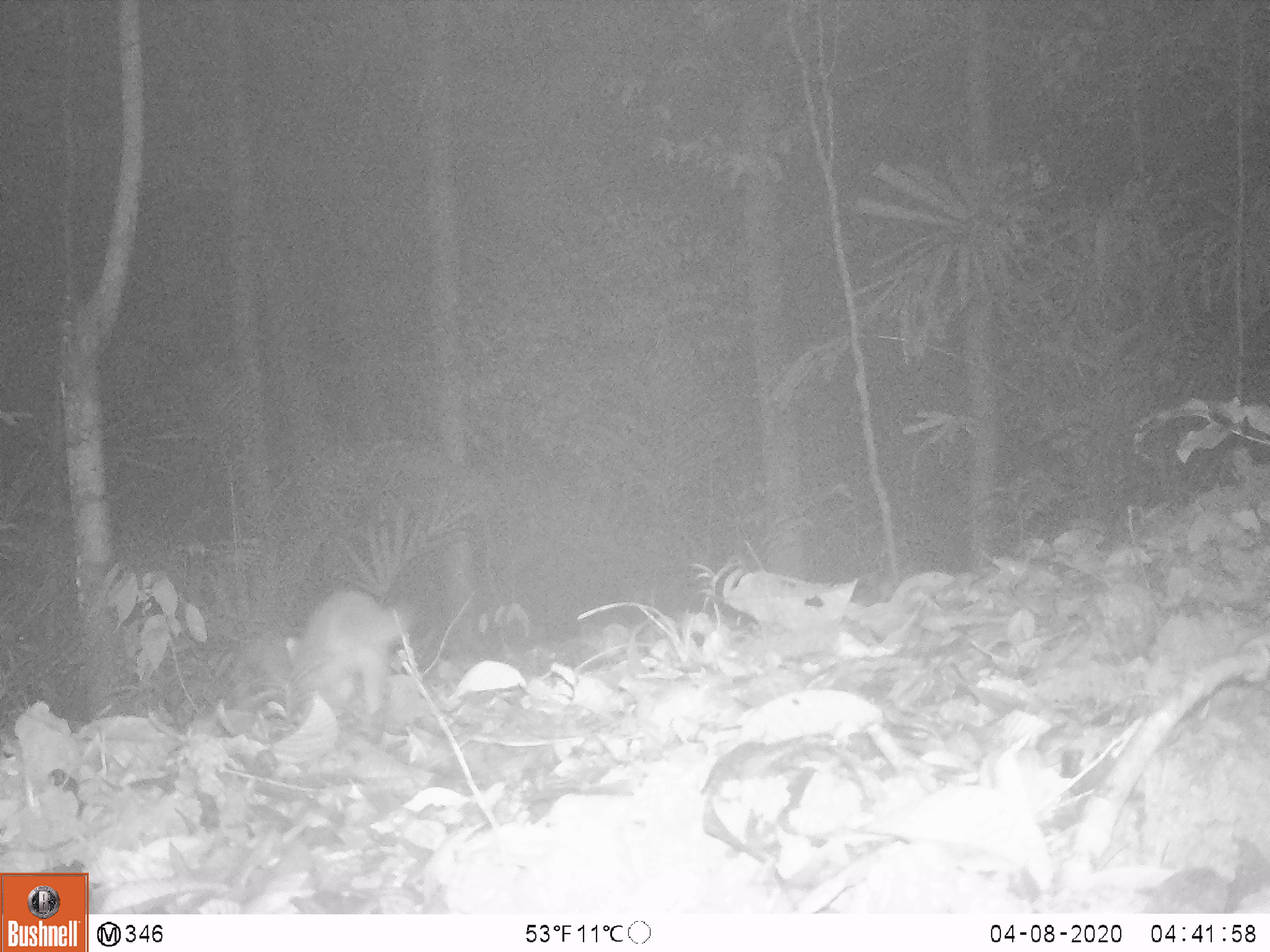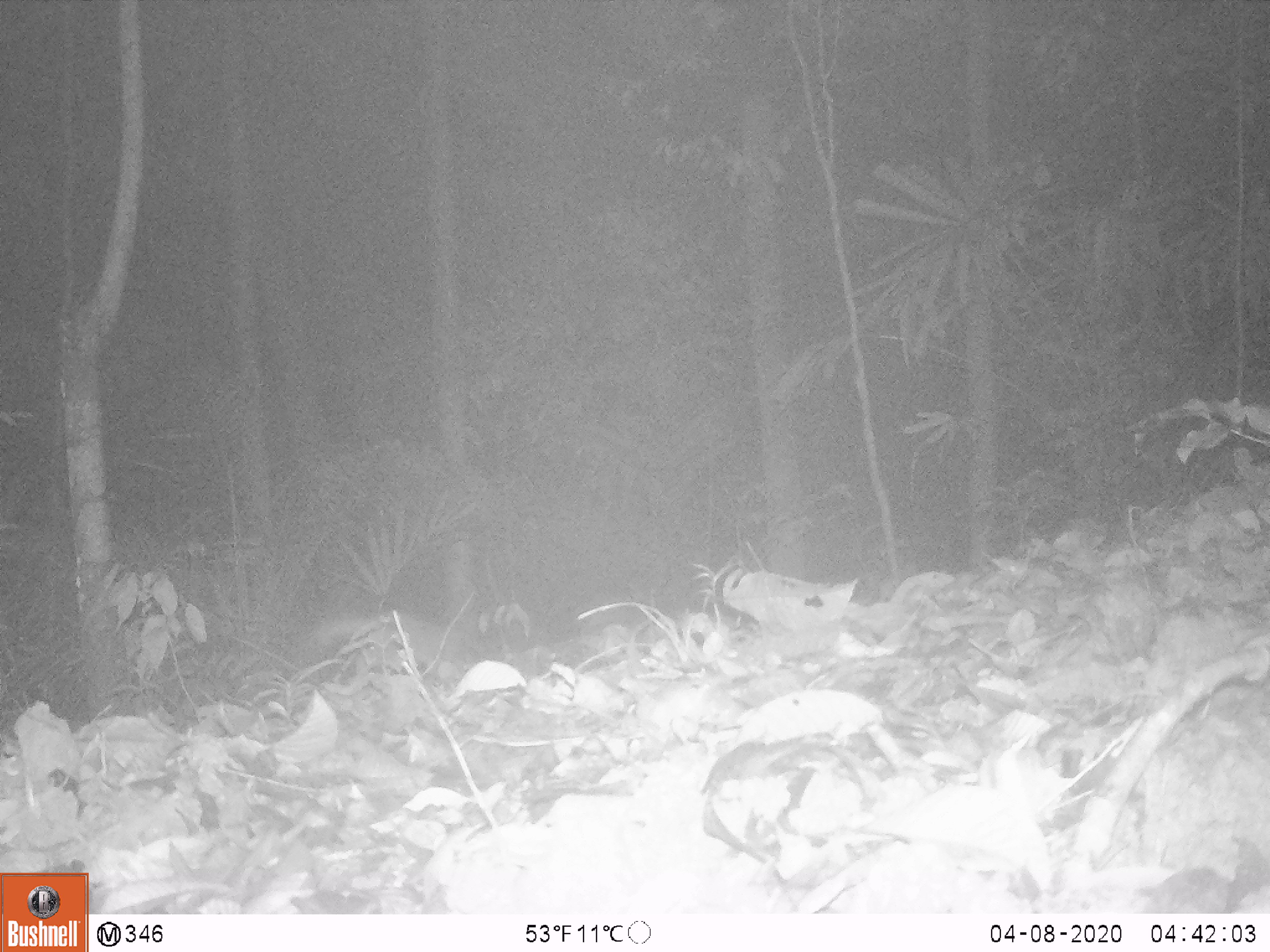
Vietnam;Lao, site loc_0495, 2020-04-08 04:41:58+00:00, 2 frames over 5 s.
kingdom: Animalia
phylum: Chordata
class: Mammalia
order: Carnivora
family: Mustelidae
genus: Melogale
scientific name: Melogale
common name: ferret badger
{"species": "ferret badger (Melogale)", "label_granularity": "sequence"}